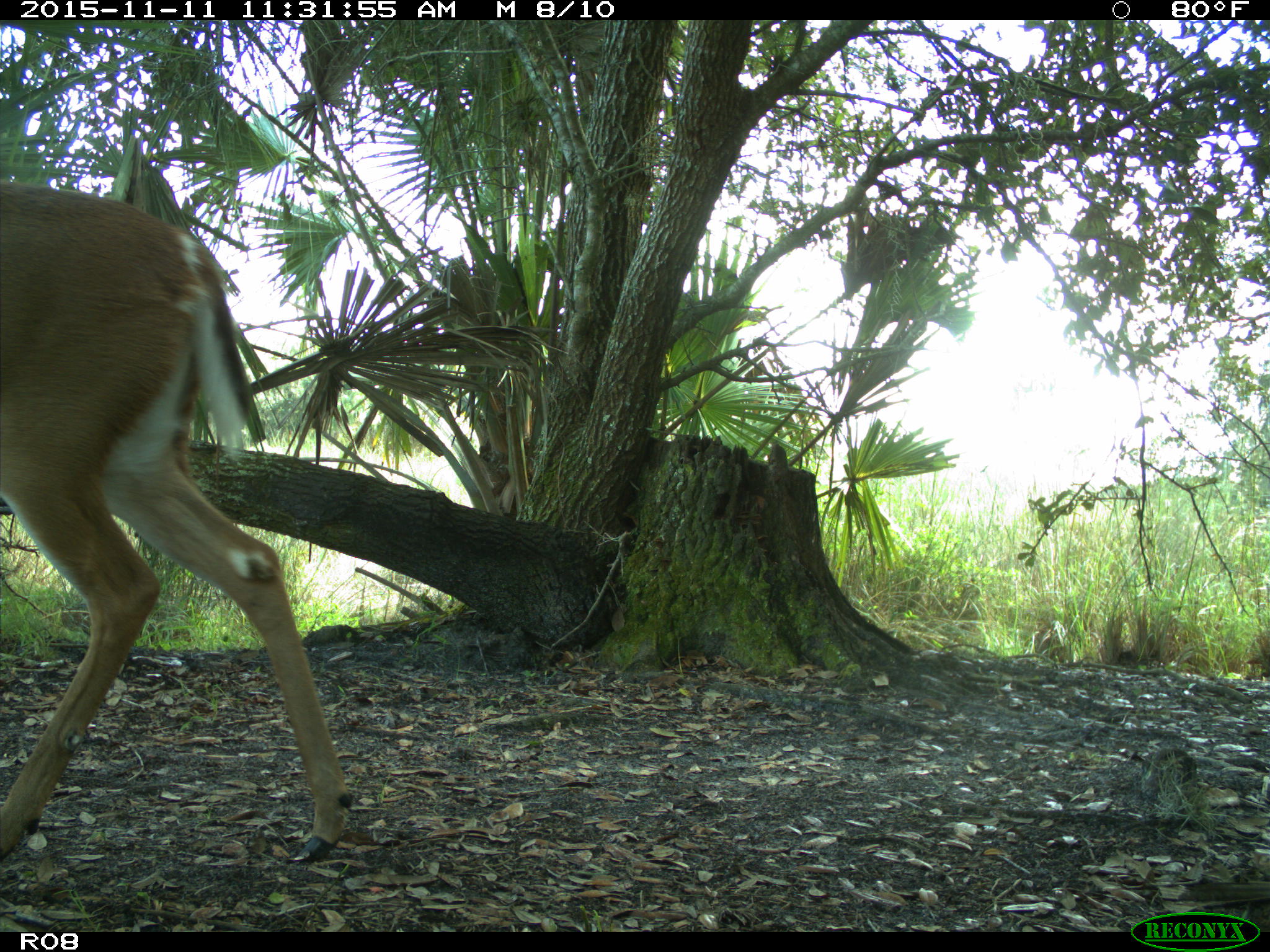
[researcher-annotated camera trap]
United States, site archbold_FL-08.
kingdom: Animalia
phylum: Chordata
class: Mammalia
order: Artiodactyla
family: Cervidae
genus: Odocoileus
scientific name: Odocoileus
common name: deer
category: unidentified deer